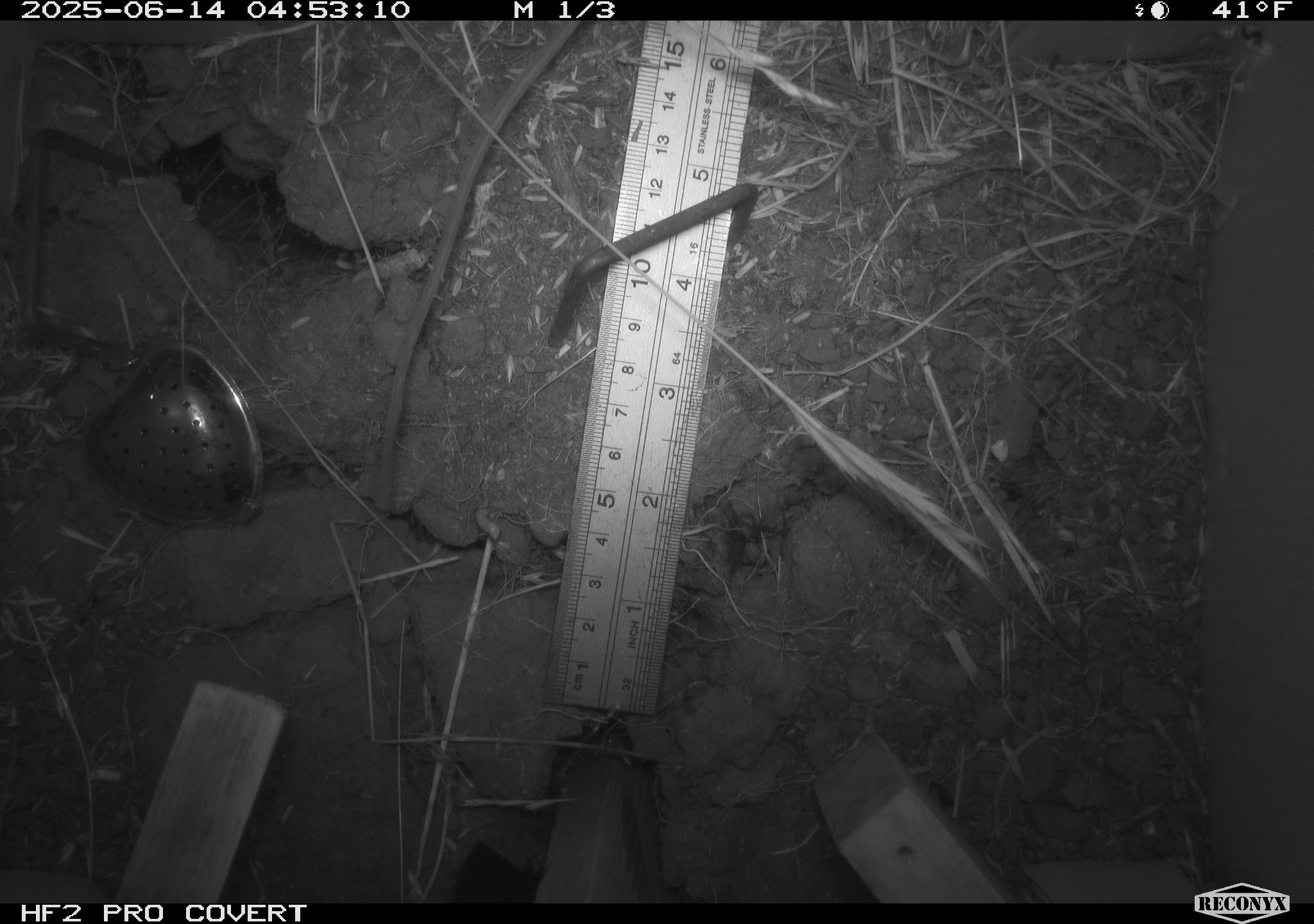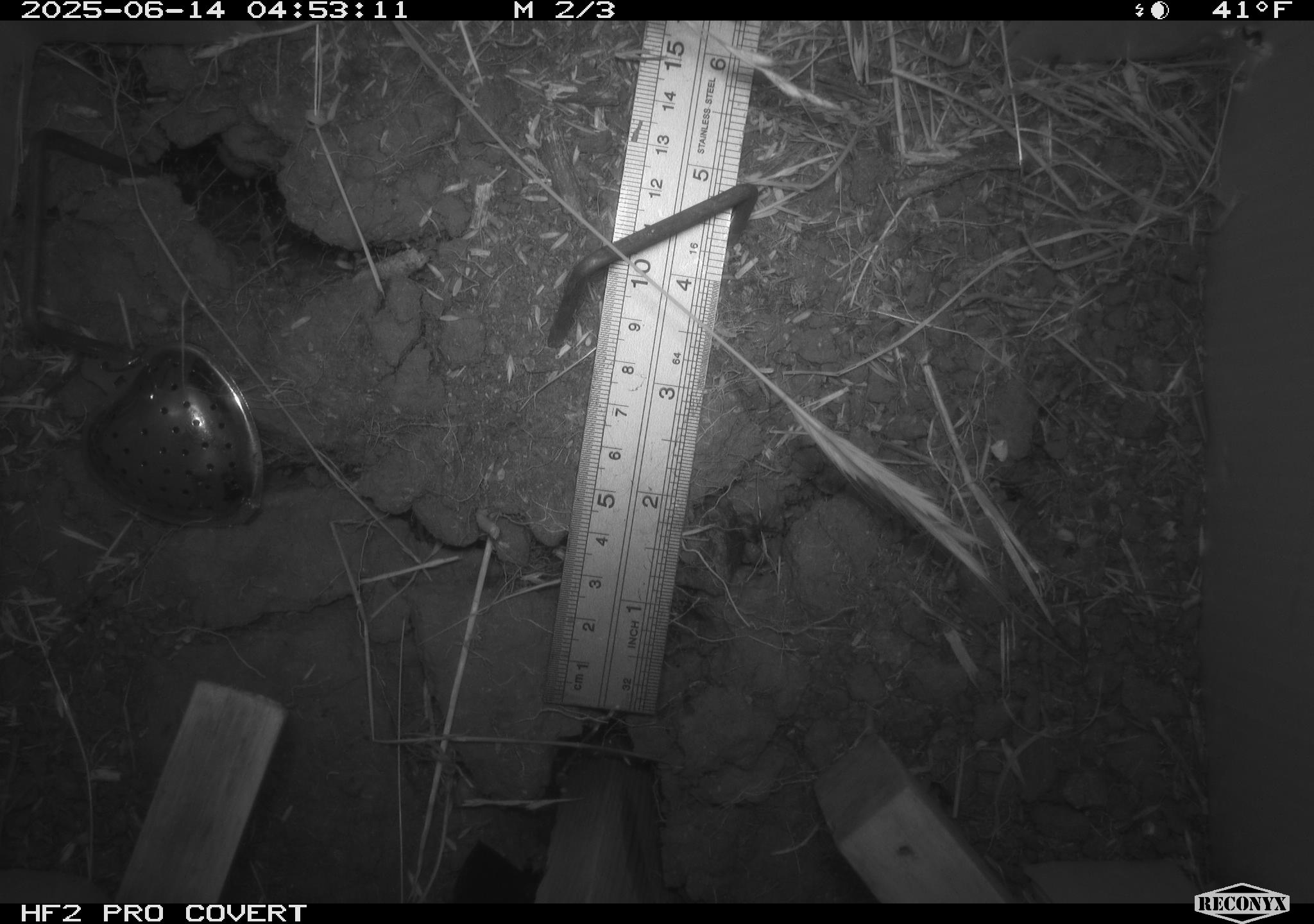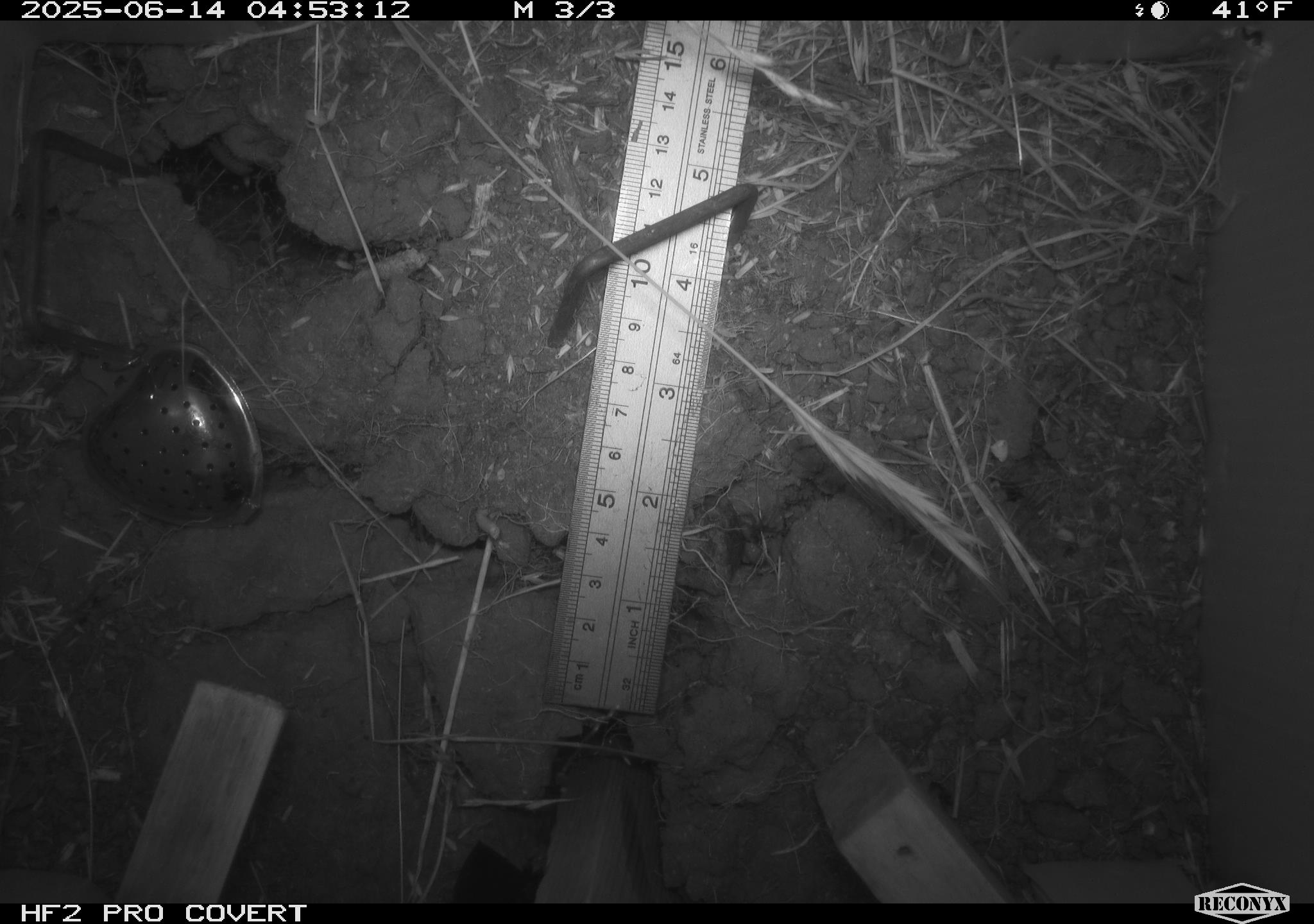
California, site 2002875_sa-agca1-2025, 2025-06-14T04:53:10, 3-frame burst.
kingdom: Animalia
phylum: Chordata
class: Mammalia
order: Rodentia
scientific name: Rodentia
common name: rodent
Rodent (Rodentia).